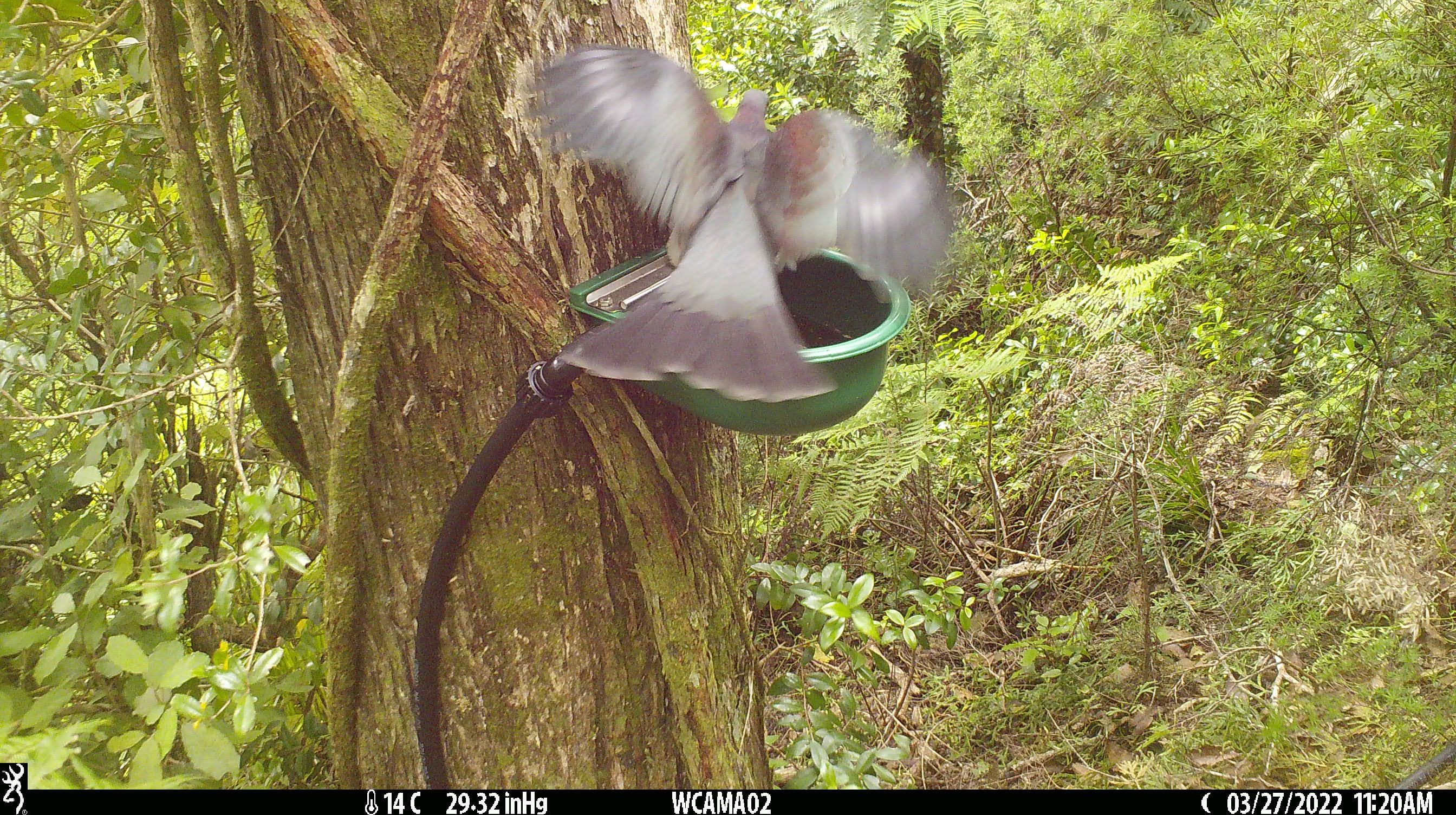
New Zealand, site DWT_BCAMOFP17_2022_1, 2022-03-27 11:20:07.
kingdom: Animalia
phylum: Chordata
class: Aves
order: Columbiformes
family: Columbidae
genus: Hemiphaga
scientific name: Hemiphaga novaeseelandiae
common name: new zealand pigeon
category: kereru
Kereru (new zealand pigeon) (Hemiphaga novaeseelandiae).